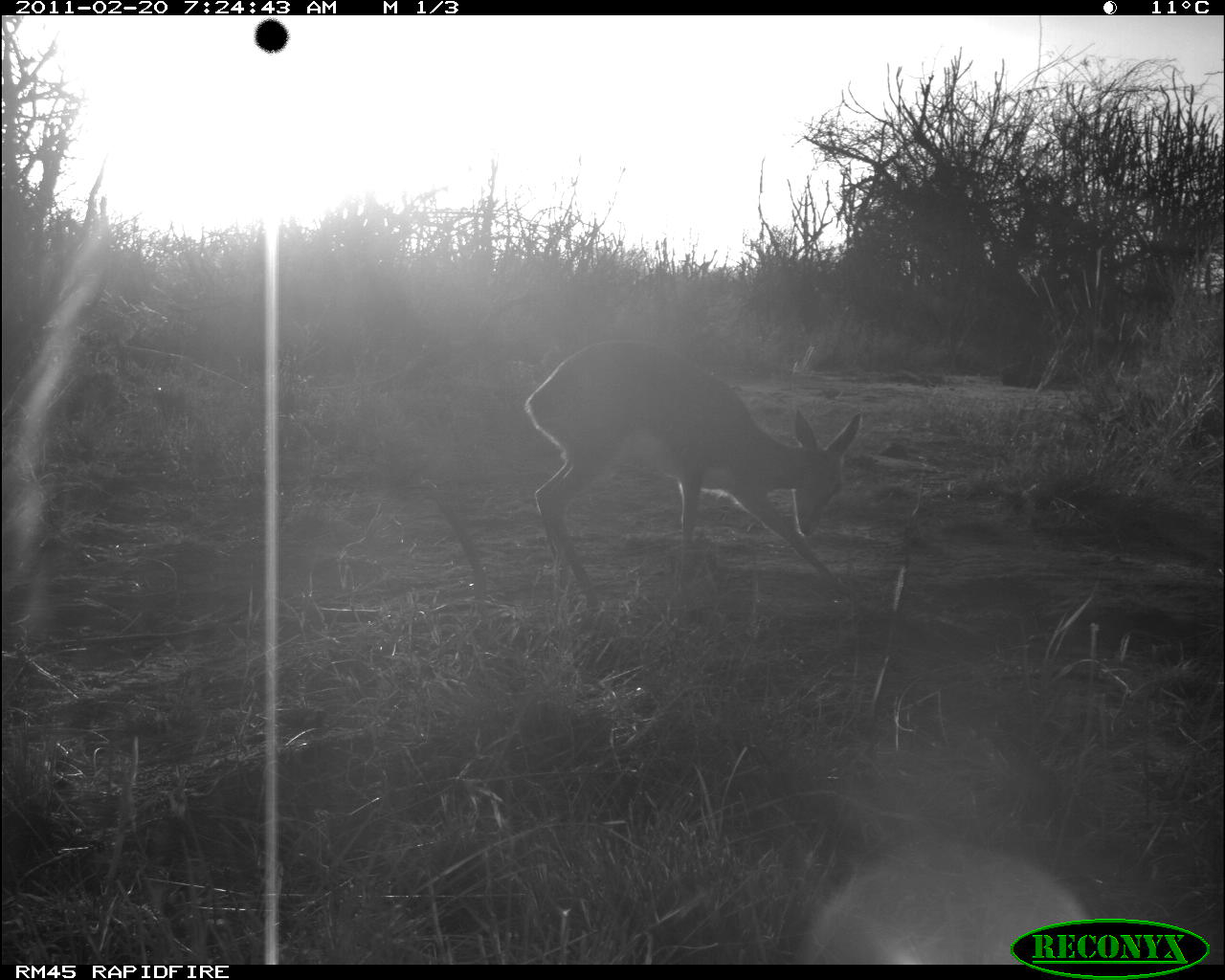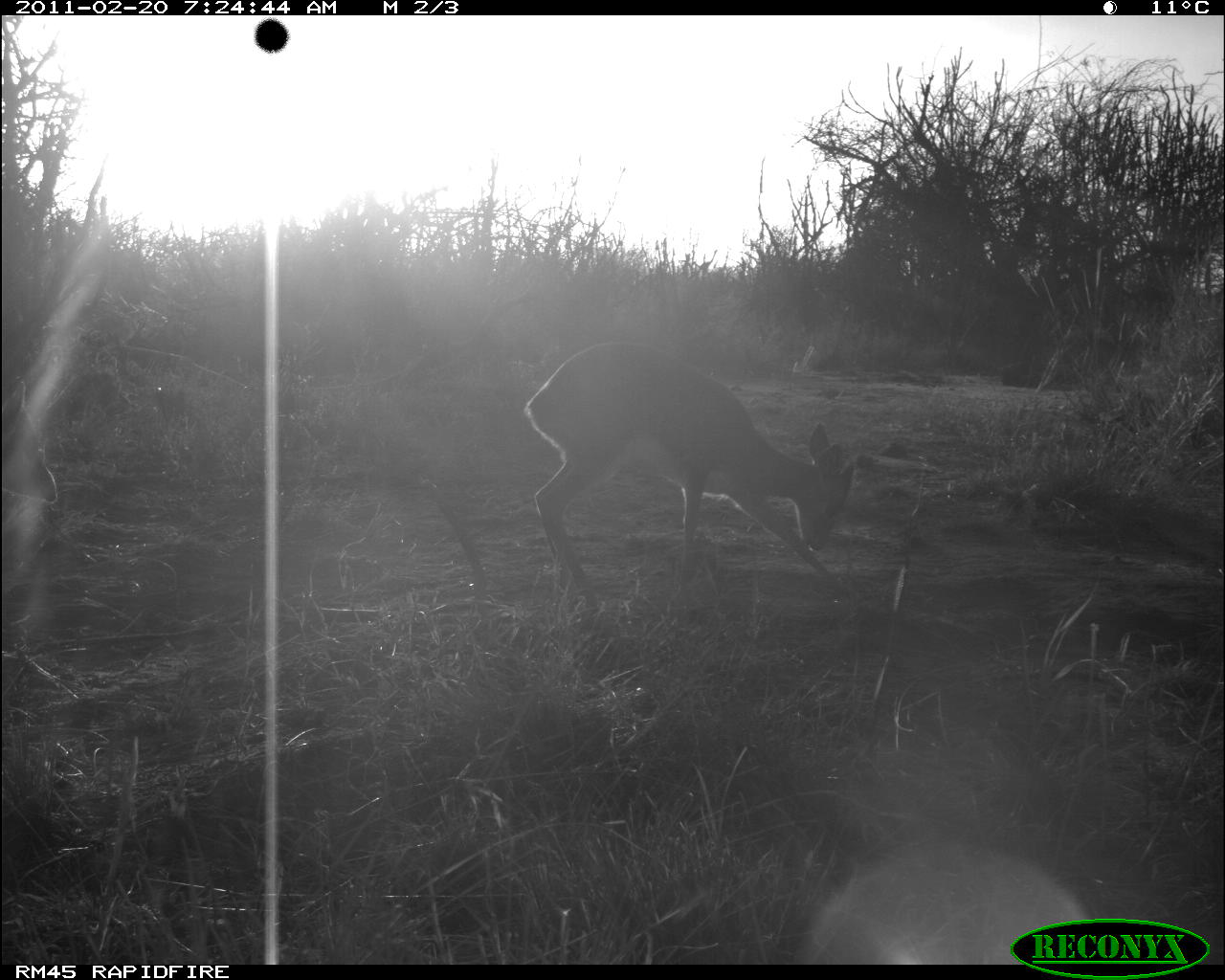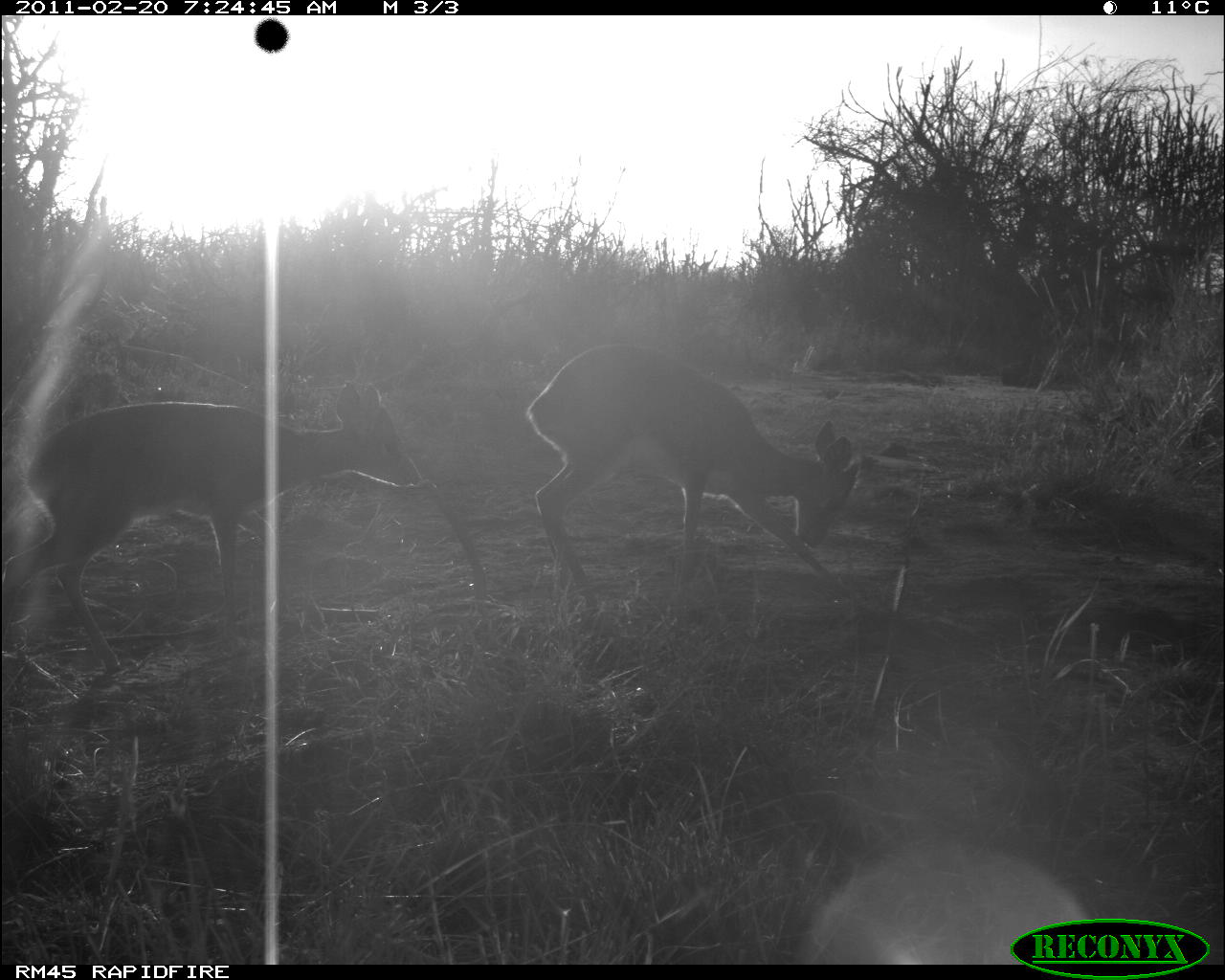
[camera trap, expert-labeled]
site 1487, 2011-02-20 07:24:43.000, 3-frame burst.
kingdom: Animalia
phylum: Chordata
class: Mammalia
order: Artiodactyla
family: Bovidae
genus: Madoqua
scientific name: Madoqua guentheri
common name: günther's dik-dik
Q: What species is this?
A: Madoqua guentheri (günther's dik-dik).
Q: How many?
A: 1.